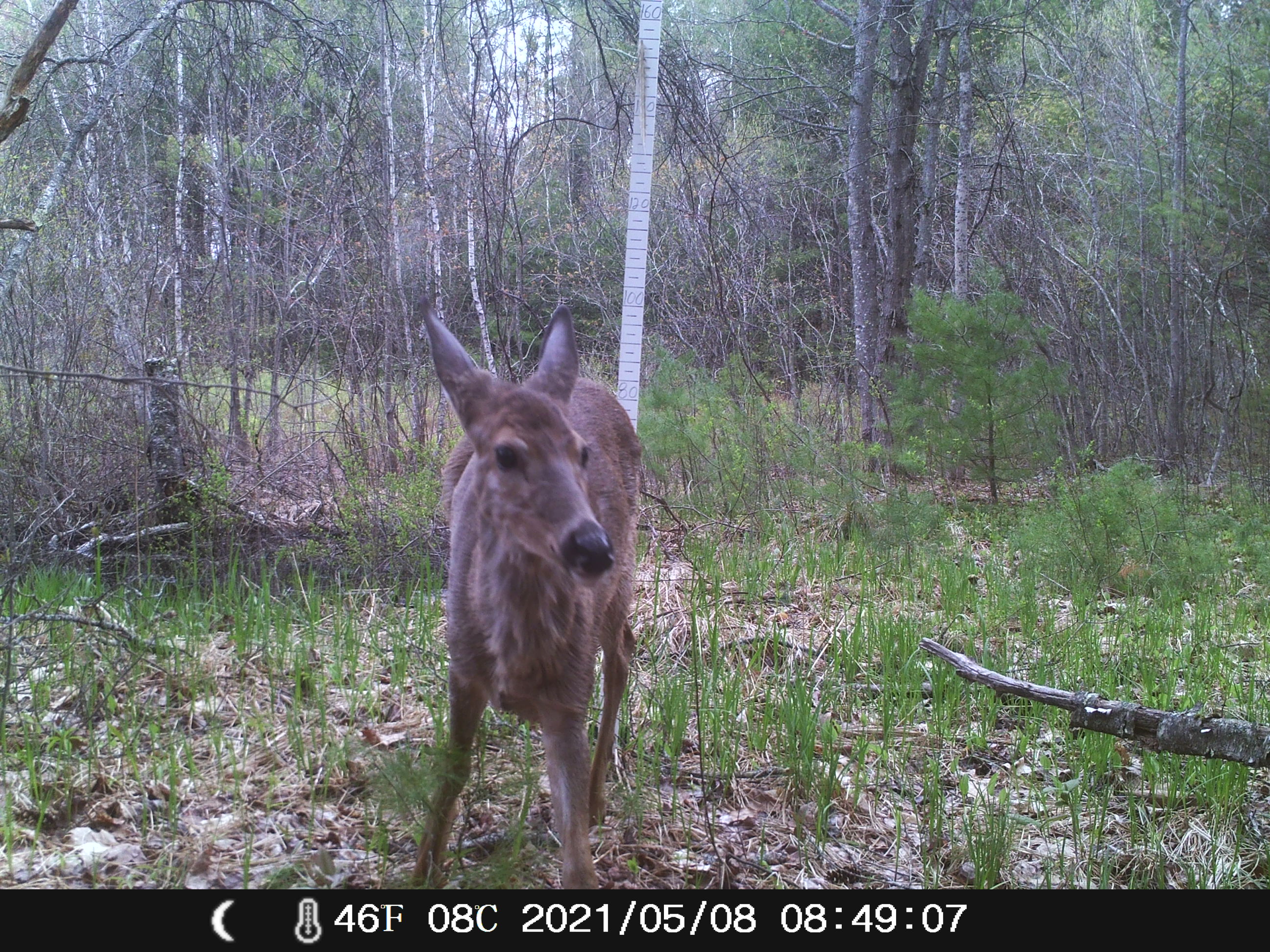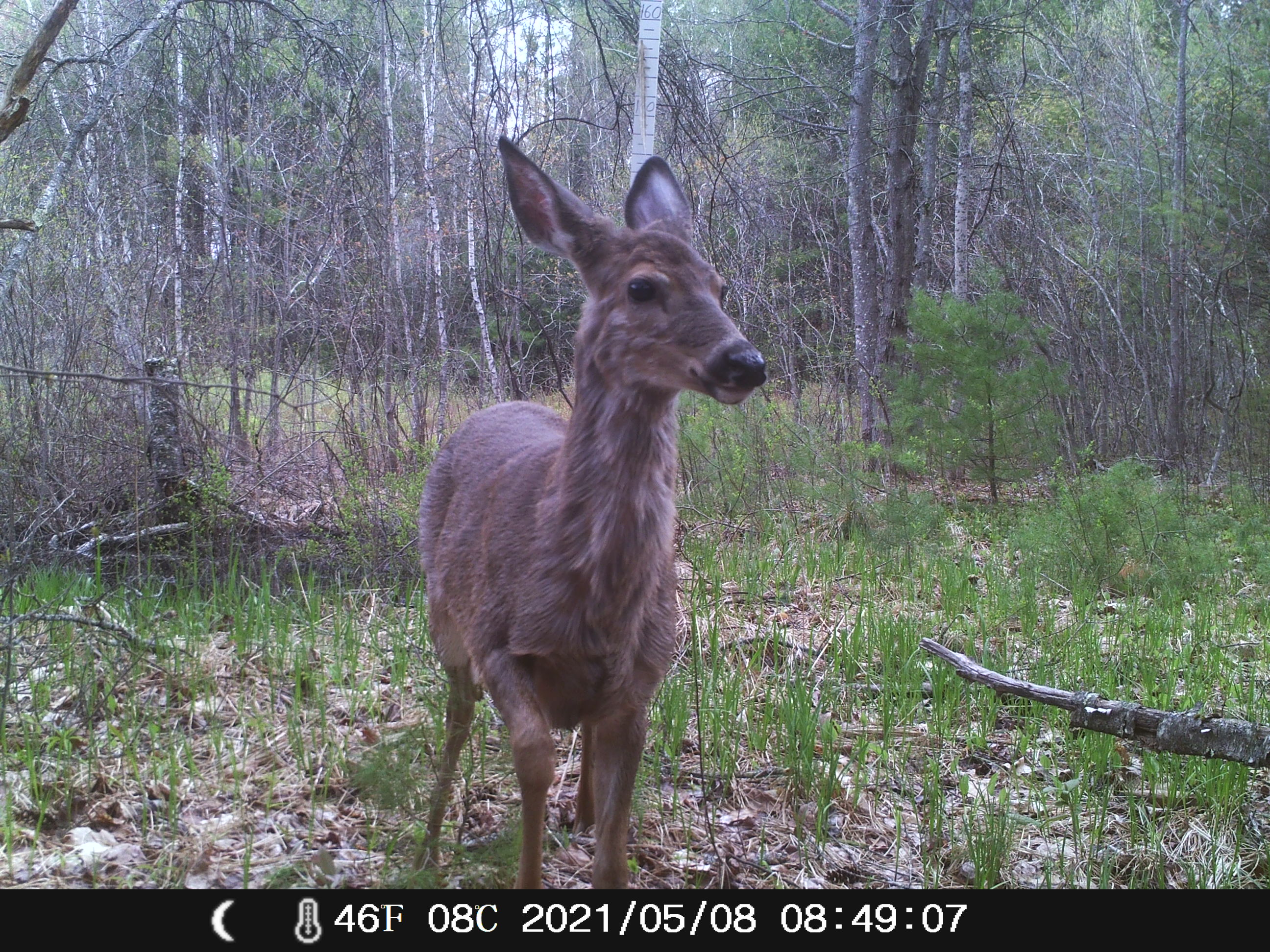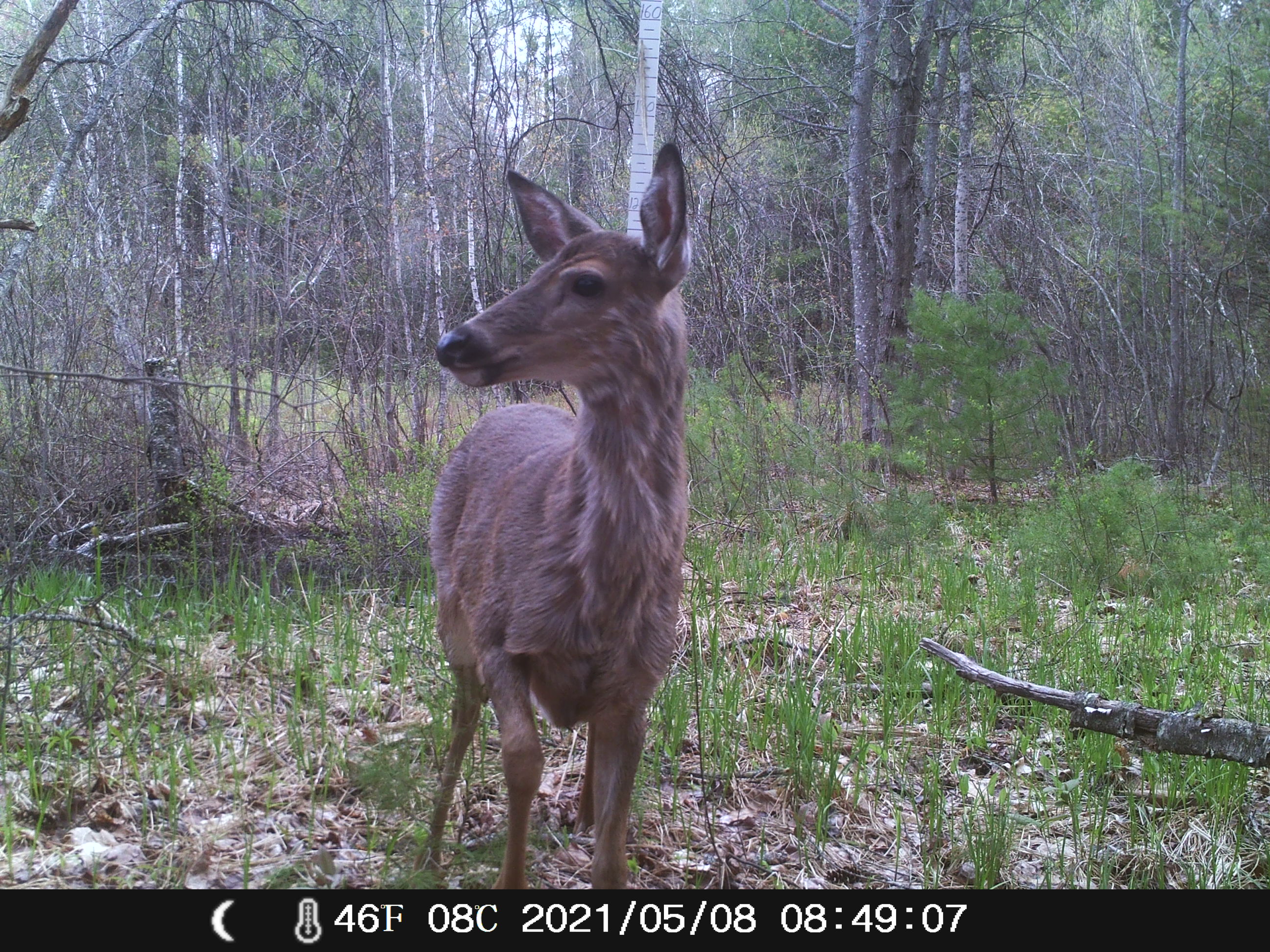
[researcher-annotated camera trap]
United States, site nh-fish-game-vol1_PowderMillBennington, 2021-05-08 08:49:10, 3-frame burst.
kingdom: Animalia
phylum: Chordata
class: Mammalia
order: Artiodactyla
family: Cervidae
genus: Odocoileus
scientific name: Odocoileus virginianus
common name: white-tailed deer